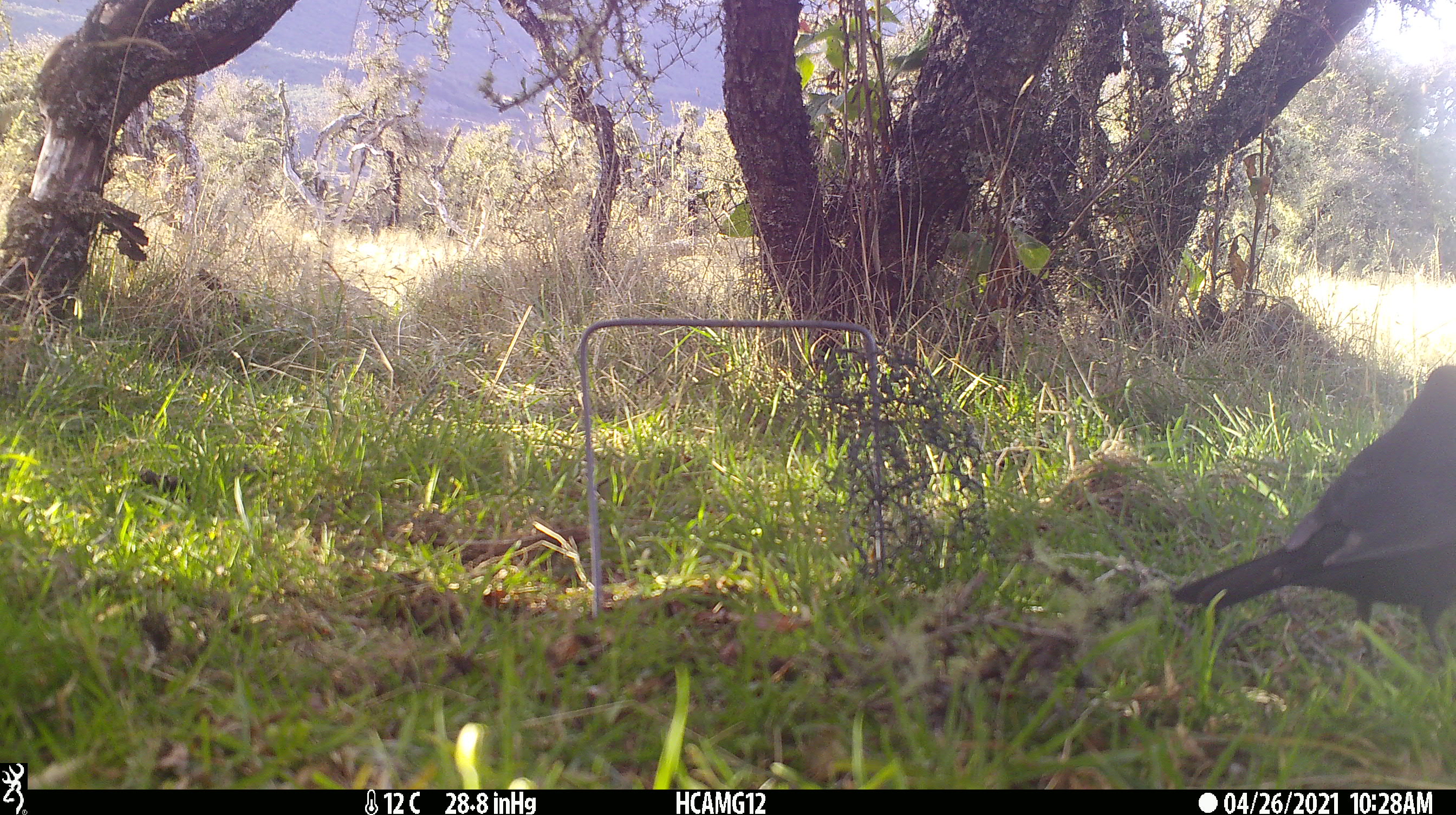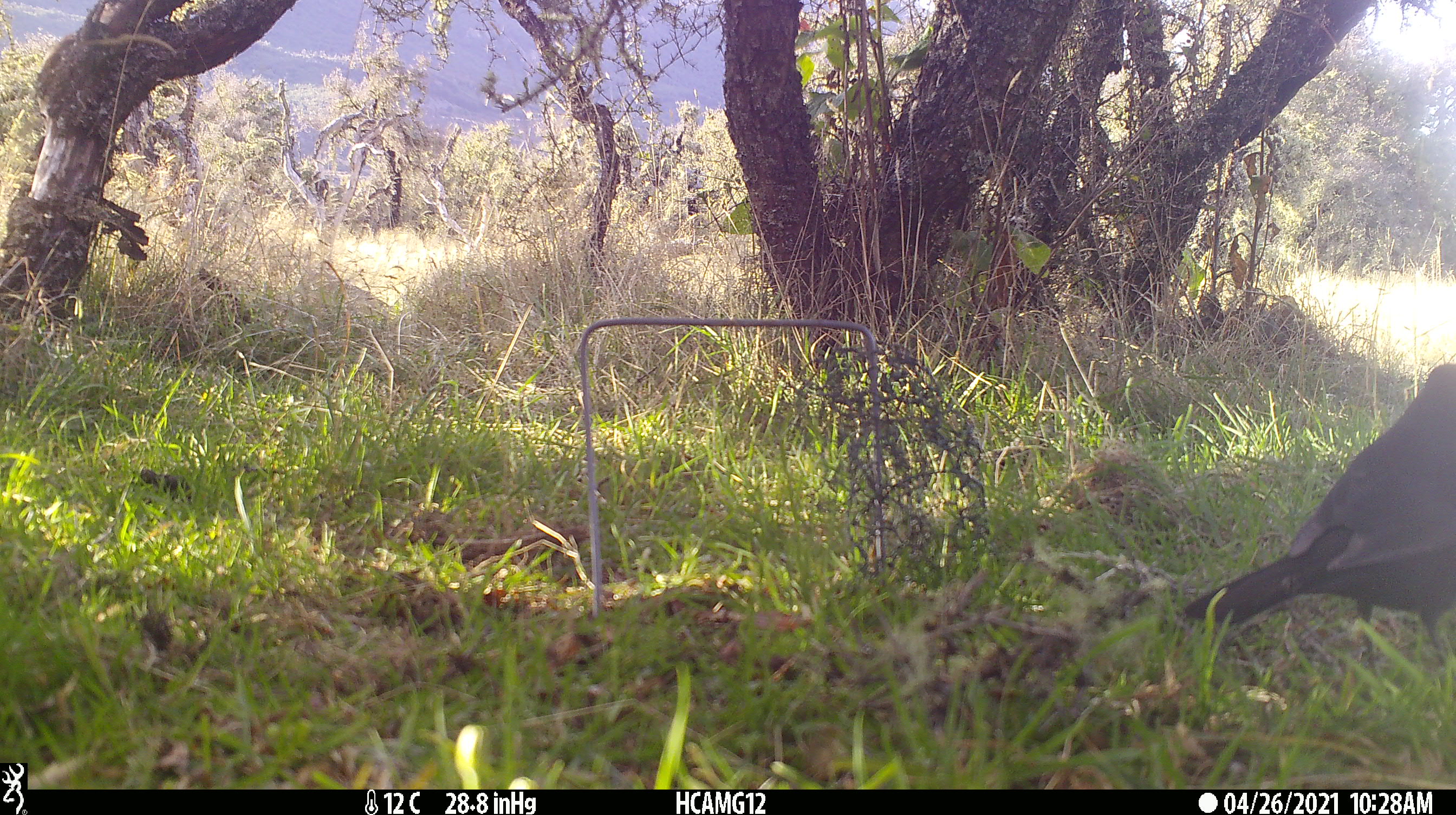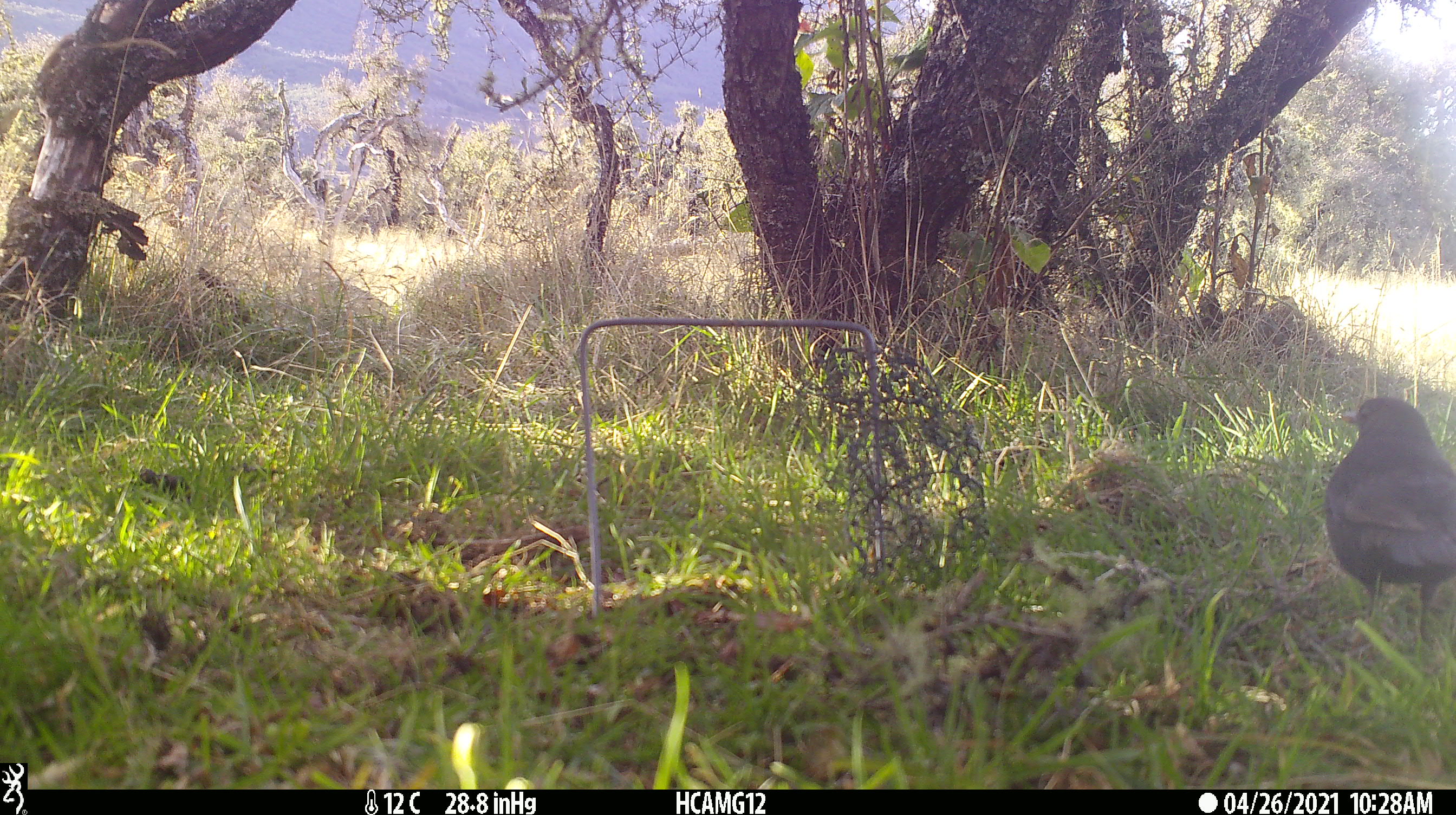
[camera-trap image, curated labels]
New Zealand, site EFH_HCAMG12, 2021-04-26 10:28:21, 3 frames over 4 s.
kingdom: Animalia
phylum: Chordata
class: Aves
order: Passeriformes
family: Turdidae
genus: Turdus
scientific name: Turdus merula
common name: eurasian blackbird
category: blackbird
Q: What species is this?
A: Blackbird (eurasian blackbird) (Turdus merula).